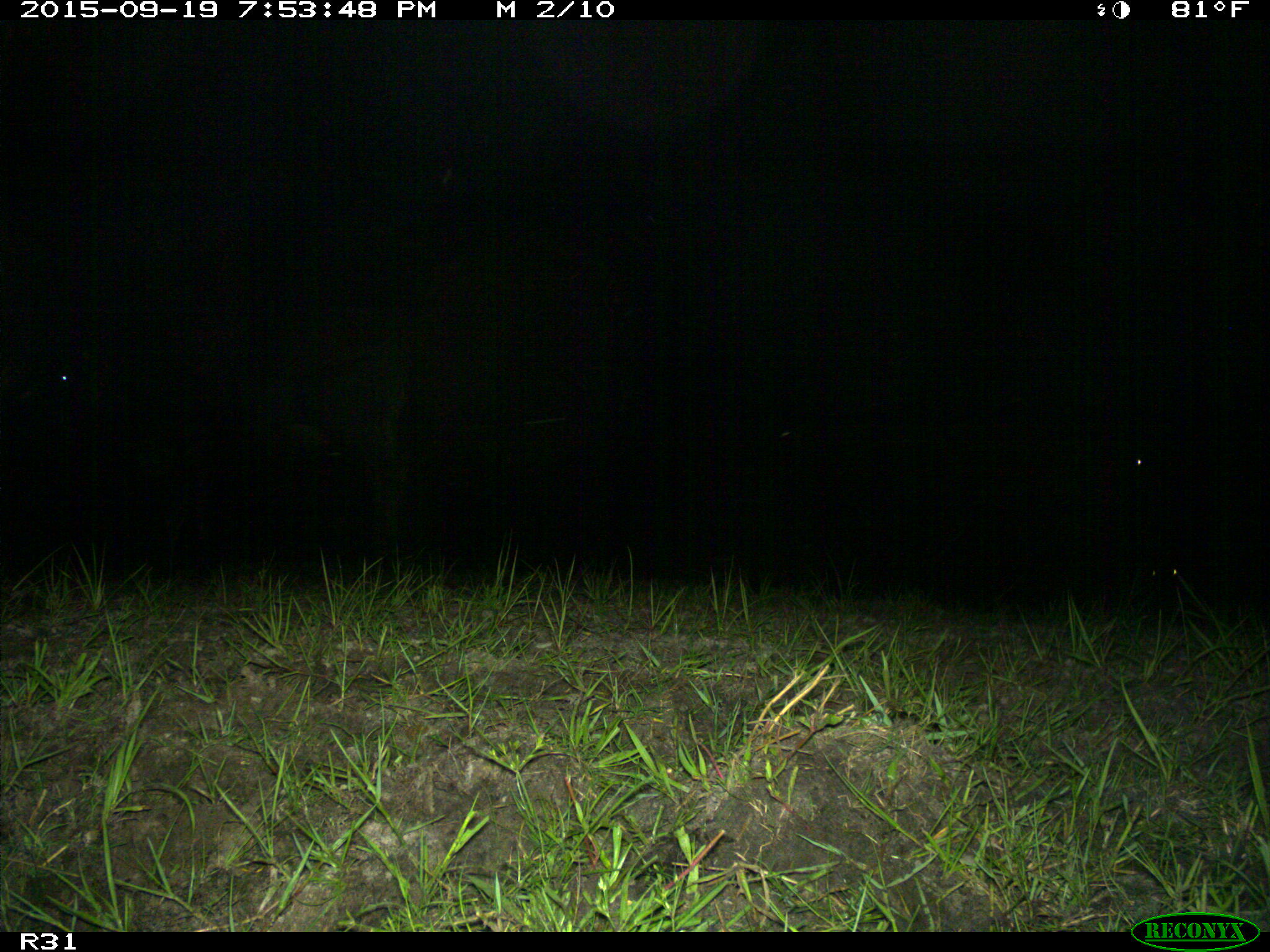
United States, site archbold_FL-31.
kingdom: Animalia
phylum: Chordata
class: Mammalia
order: Artiodactyla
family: Bovidae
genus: Bos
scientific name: Bos taurus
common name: domestic cow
Bos taurus (domestic cow).